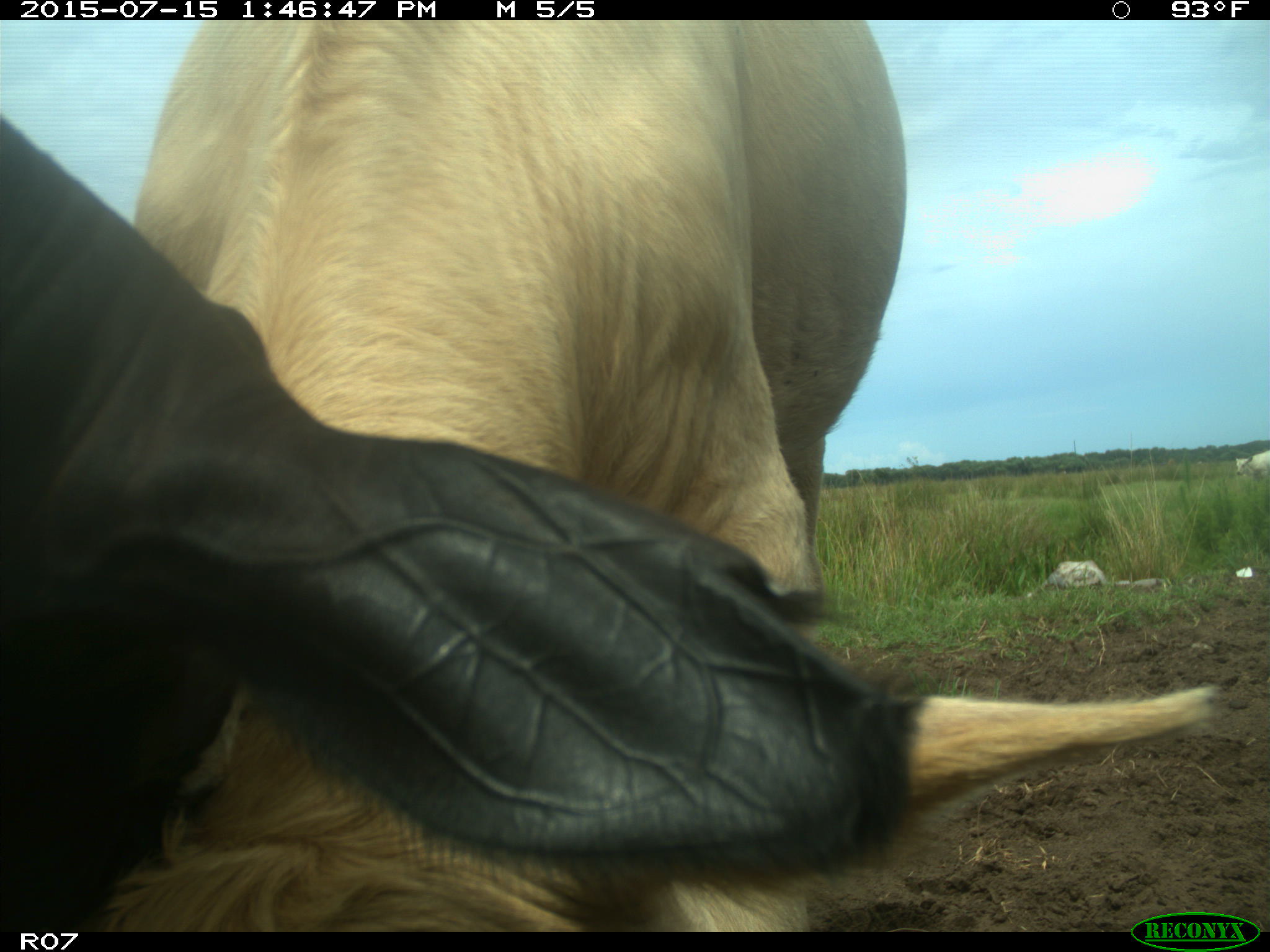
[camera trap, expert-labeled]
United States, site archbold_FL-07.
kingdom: Animalia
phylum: Chordata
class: Mammalia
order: Artiodactyla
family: Bovidae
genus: Bos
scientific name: Bos taurus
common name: domestic cow